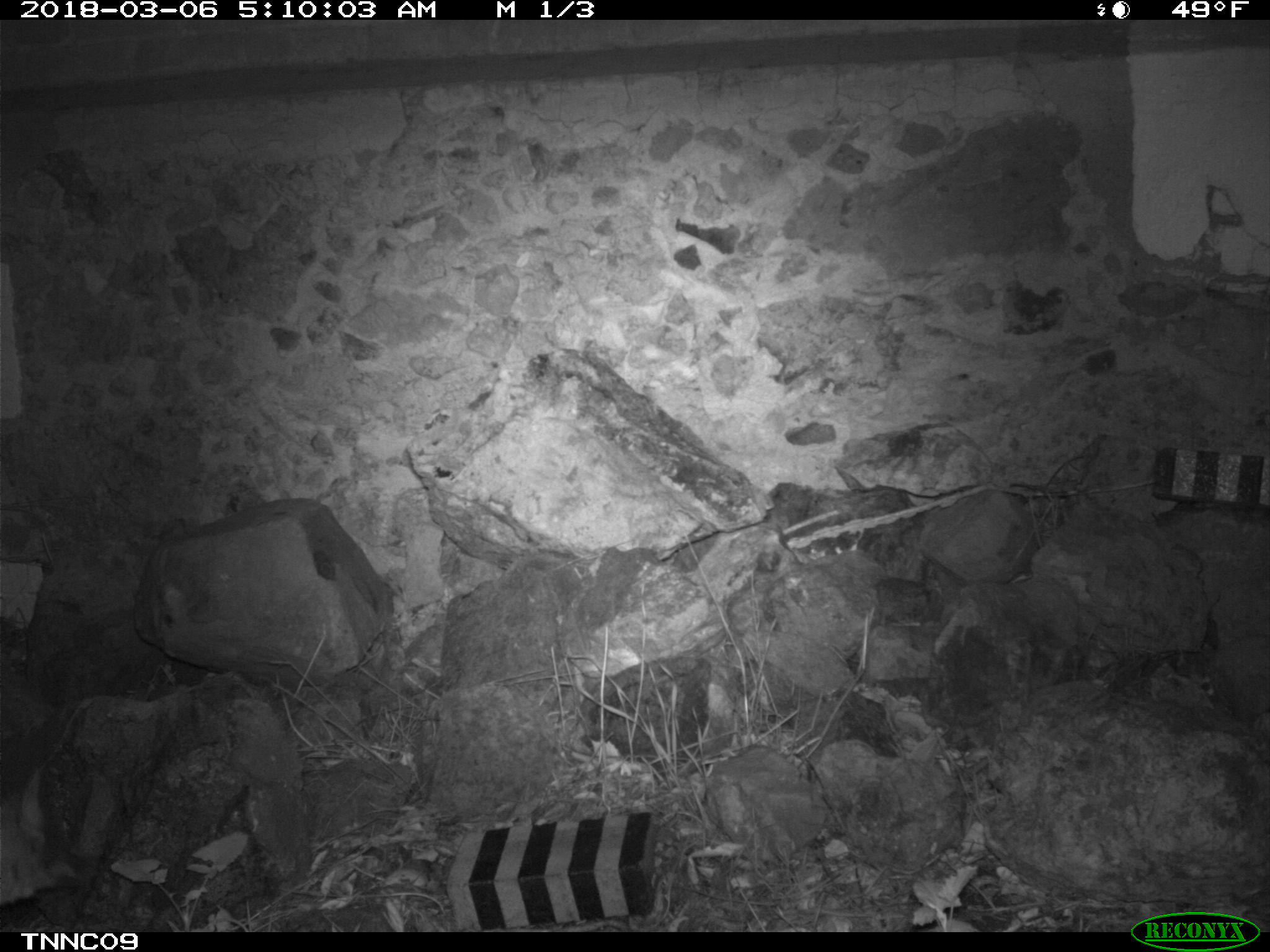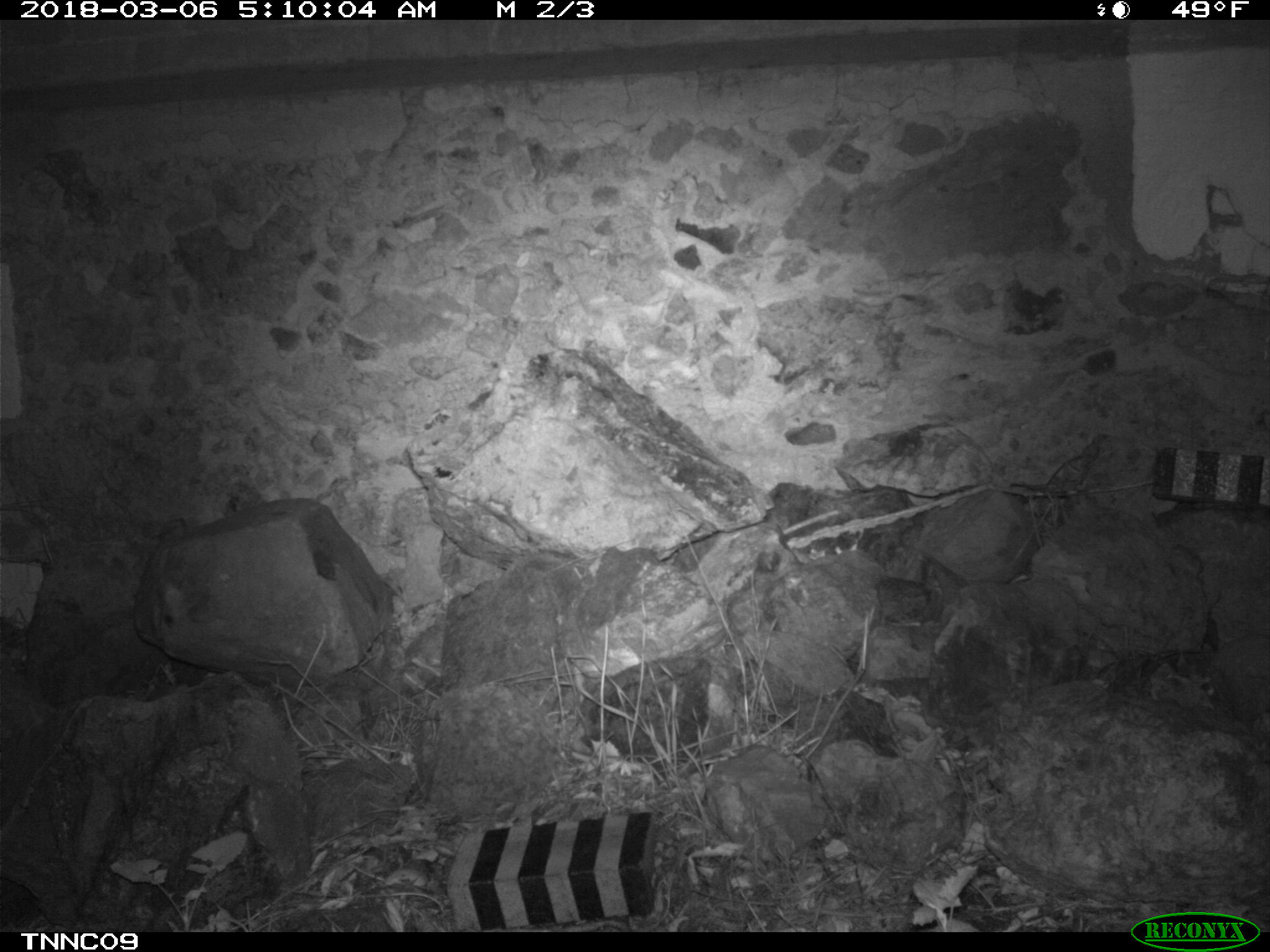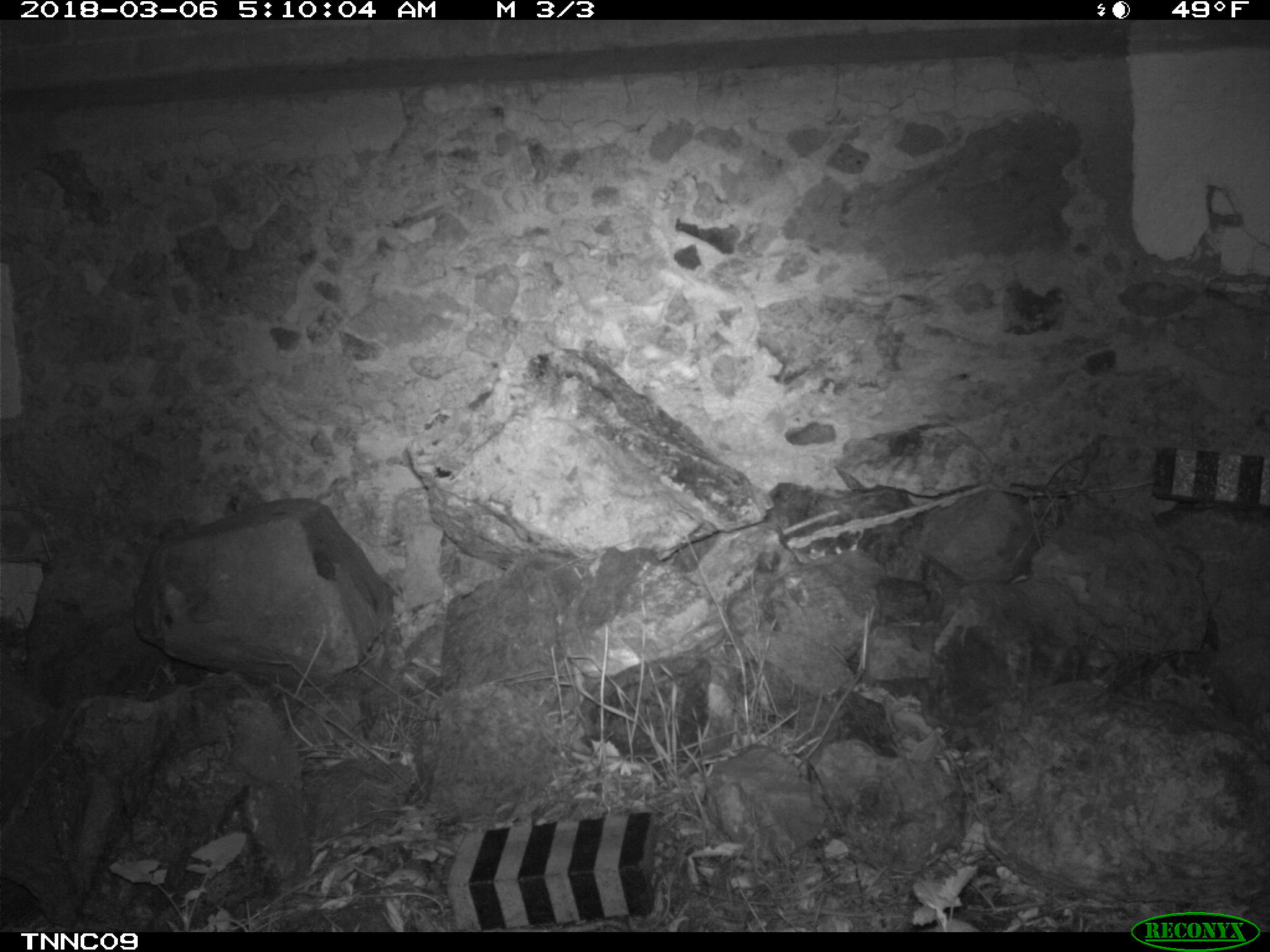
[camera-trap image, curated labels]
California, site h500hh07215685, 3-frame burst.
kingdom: Animalia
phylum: Chordata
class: Mammalia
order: Carnivora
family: Canidae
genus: Urocyon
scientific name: Urocyon littoralis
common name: island fox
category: fox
Fox (island fox) (Urocyon littoralis).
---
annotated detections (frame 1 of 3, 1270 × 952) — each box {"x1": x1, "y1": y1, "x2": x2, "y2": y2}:
fox: {"x1": 0, "y1": 767, "x2": 48, "y2": 906}